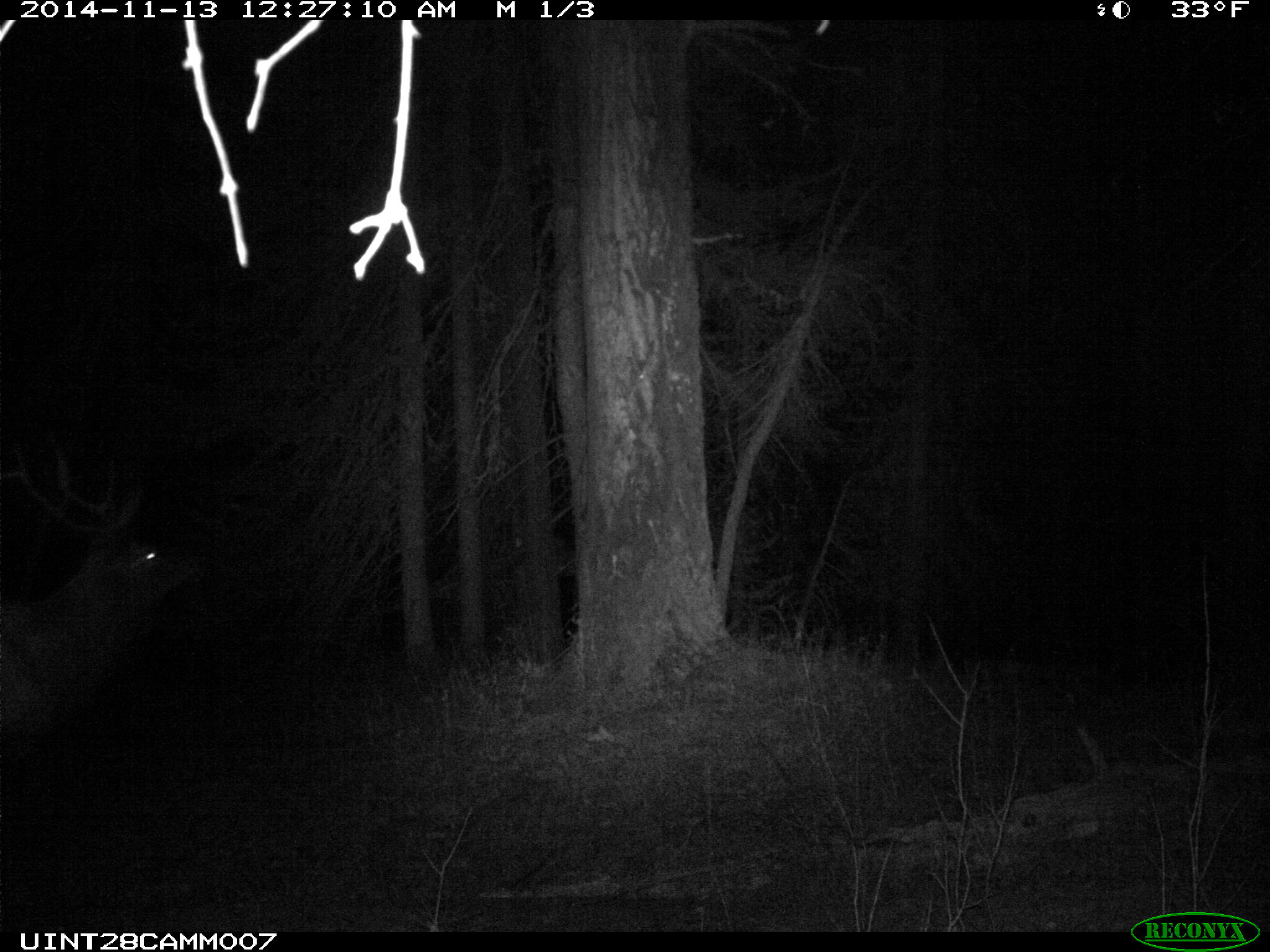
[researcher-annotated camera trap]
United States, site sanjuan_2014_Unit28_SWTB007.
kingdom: Animalia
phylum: Chordata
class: Mammalia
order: Artiodactyla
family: Cervidae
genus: Cervus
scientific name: Cervus elaphus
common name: red deer